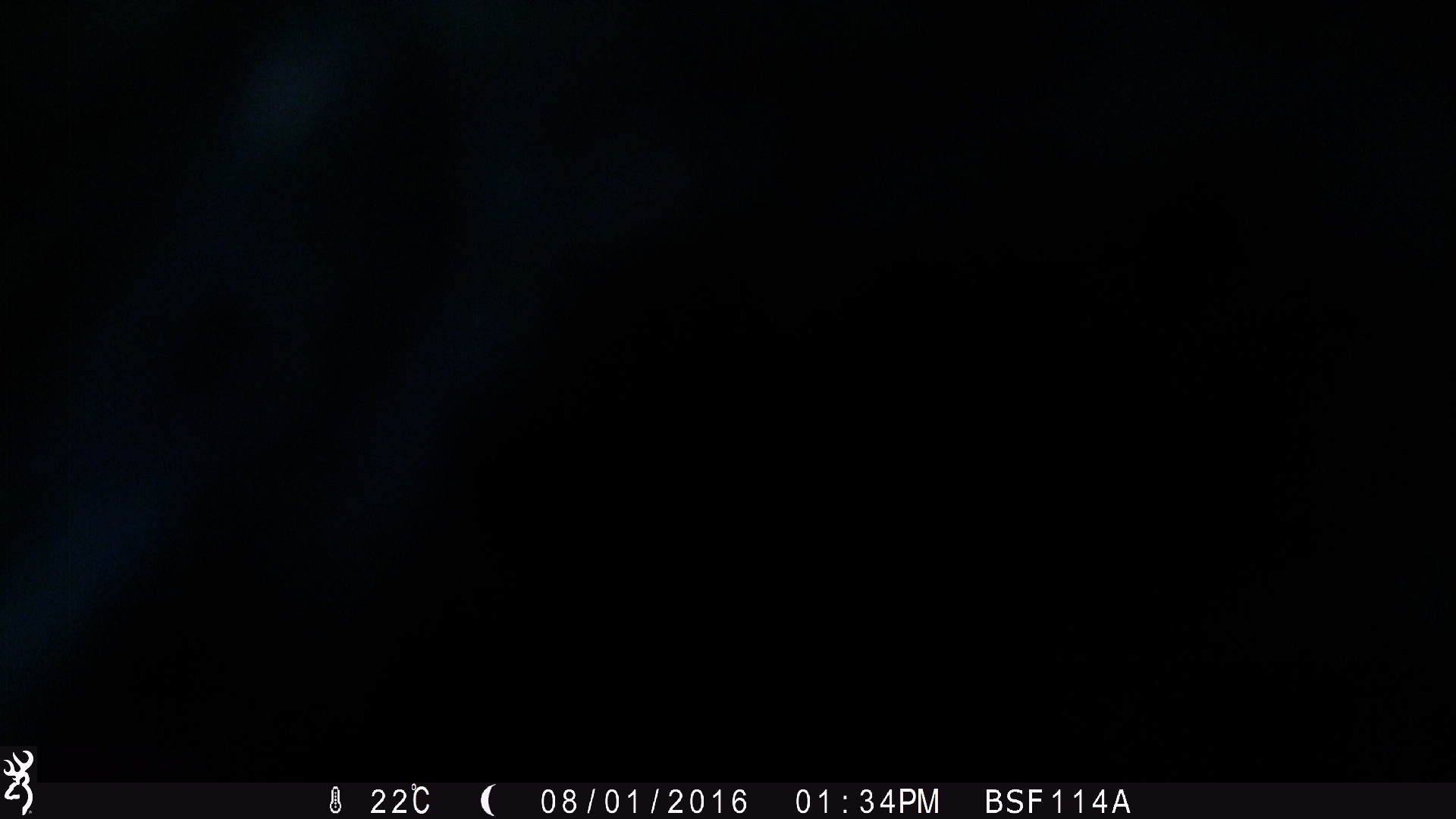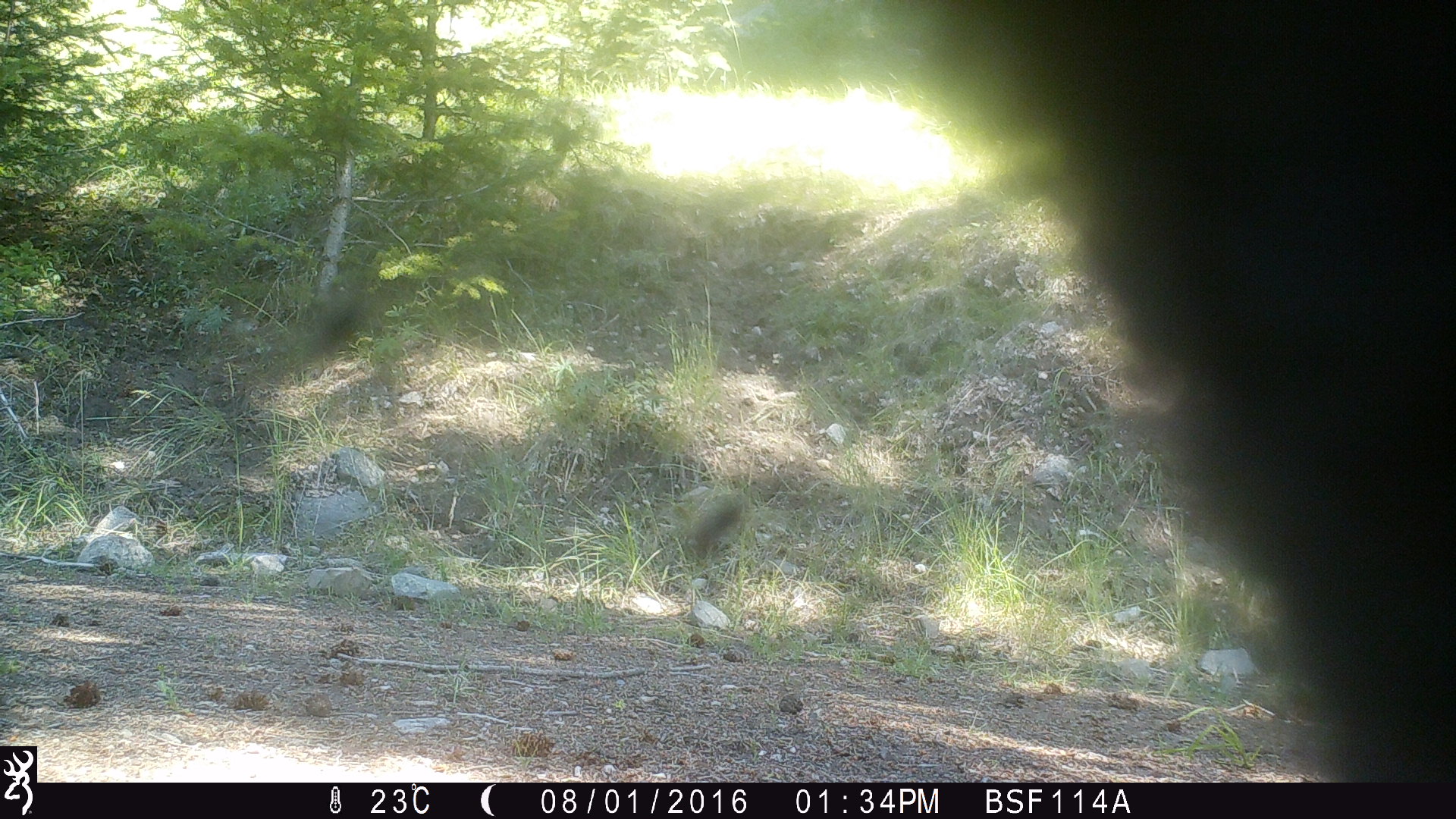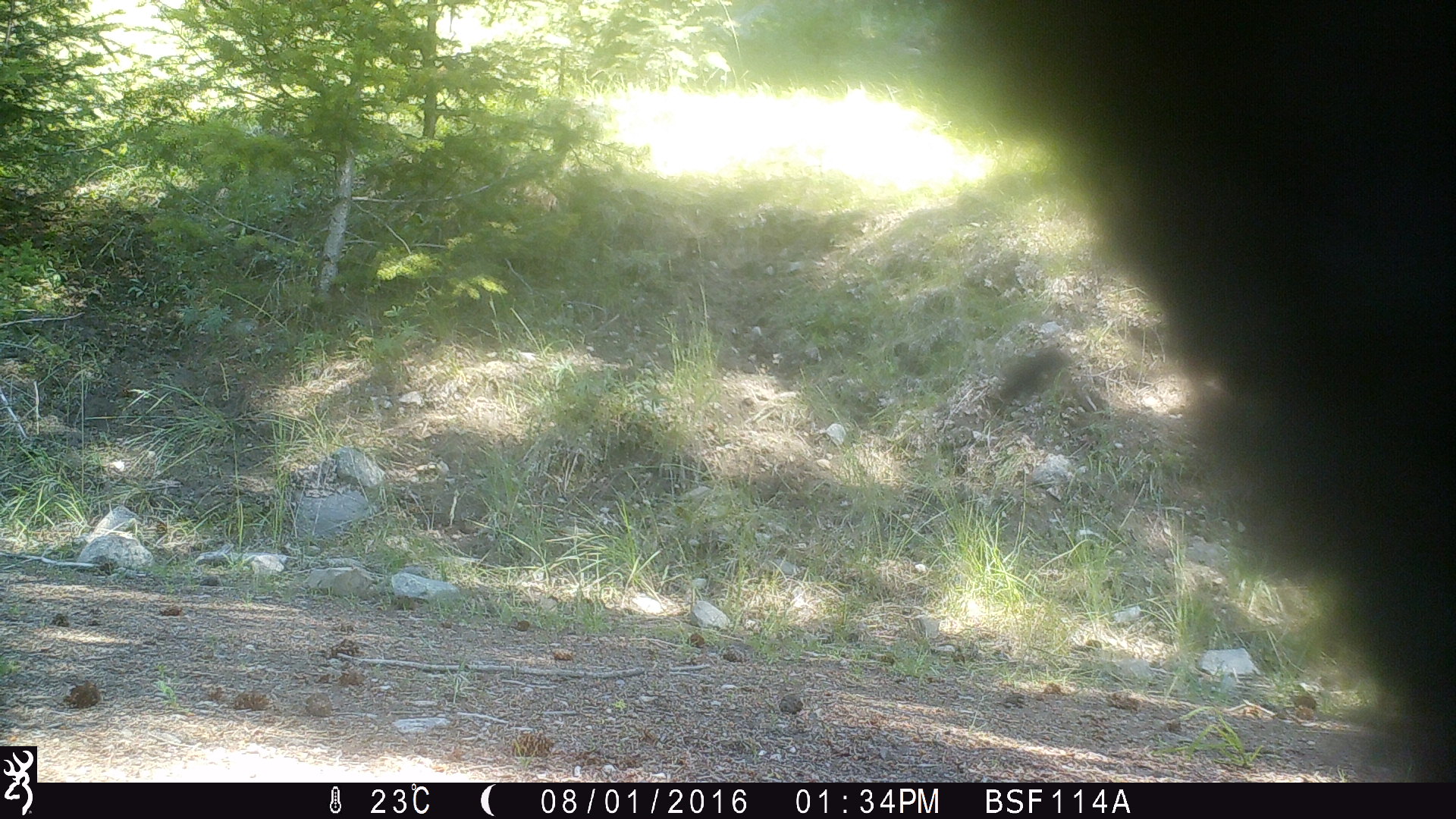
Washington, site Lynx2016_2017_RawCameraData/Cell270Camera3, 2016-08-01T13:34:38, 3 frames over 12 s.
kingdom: Animalia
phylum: Chordata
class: Mammalia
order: Artiodactyla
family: Bovidae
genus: Bos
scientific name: Bos taurus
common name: domestic cattle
Domestic cattle (Bos taurus). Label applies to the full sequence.